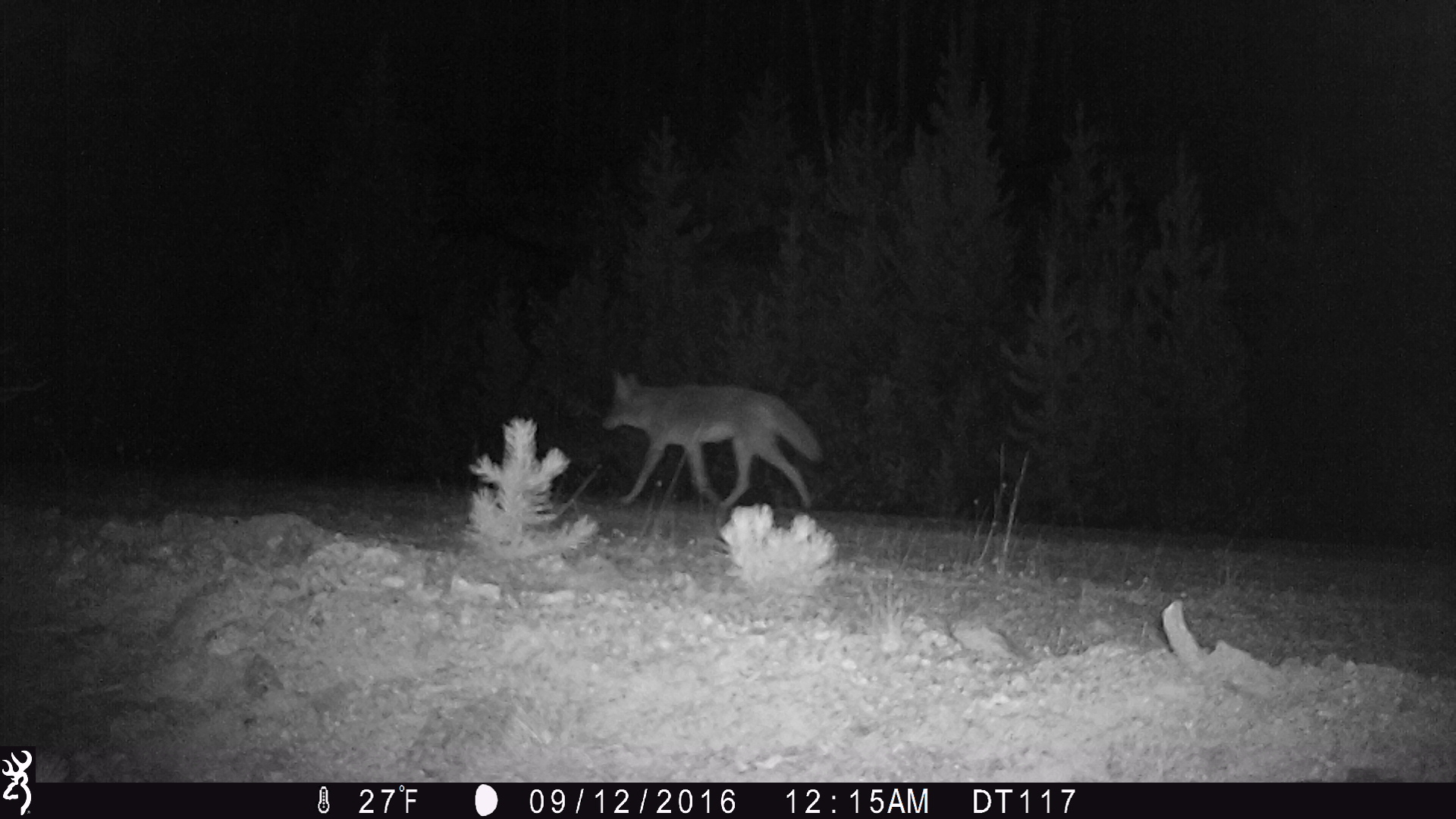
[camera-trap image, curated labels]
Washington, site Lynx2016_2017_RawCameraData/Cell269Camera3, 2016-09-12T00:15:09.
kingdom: Animalia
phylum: Chordata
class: Mammalia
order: Carnivora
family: Canidae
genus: Canis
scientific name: Canis latrans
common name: coyote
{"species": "Canis latrans (coyote)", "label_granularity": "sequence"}